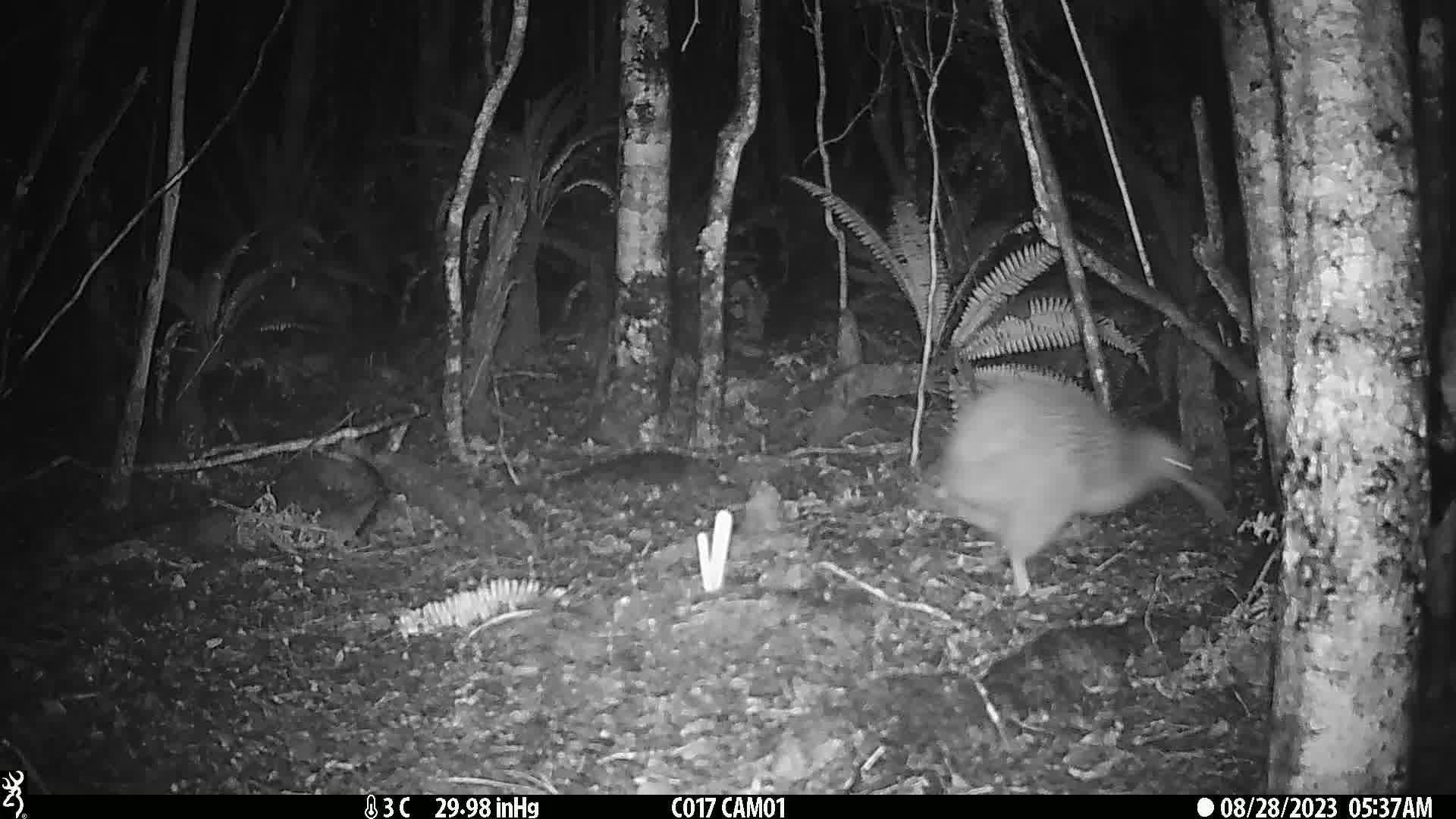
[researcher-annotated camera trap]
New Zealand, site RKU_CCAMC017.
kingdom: Animalia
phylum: Chordata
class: Aves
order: Apterygiformes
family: Apterygidae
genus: Apteryx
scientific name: Apteryx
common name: kiwi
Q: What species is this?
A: Kiwi (Apteryx).